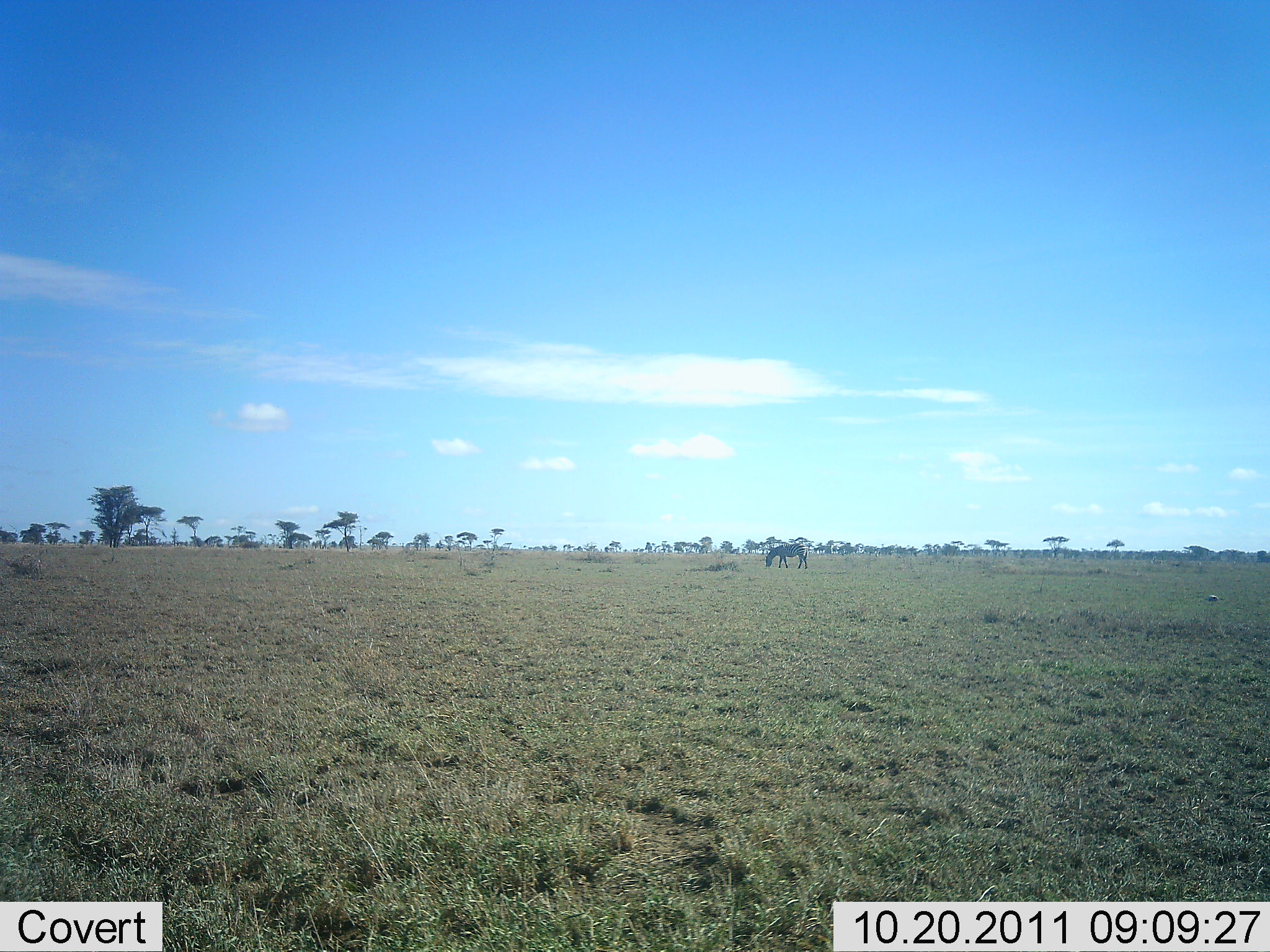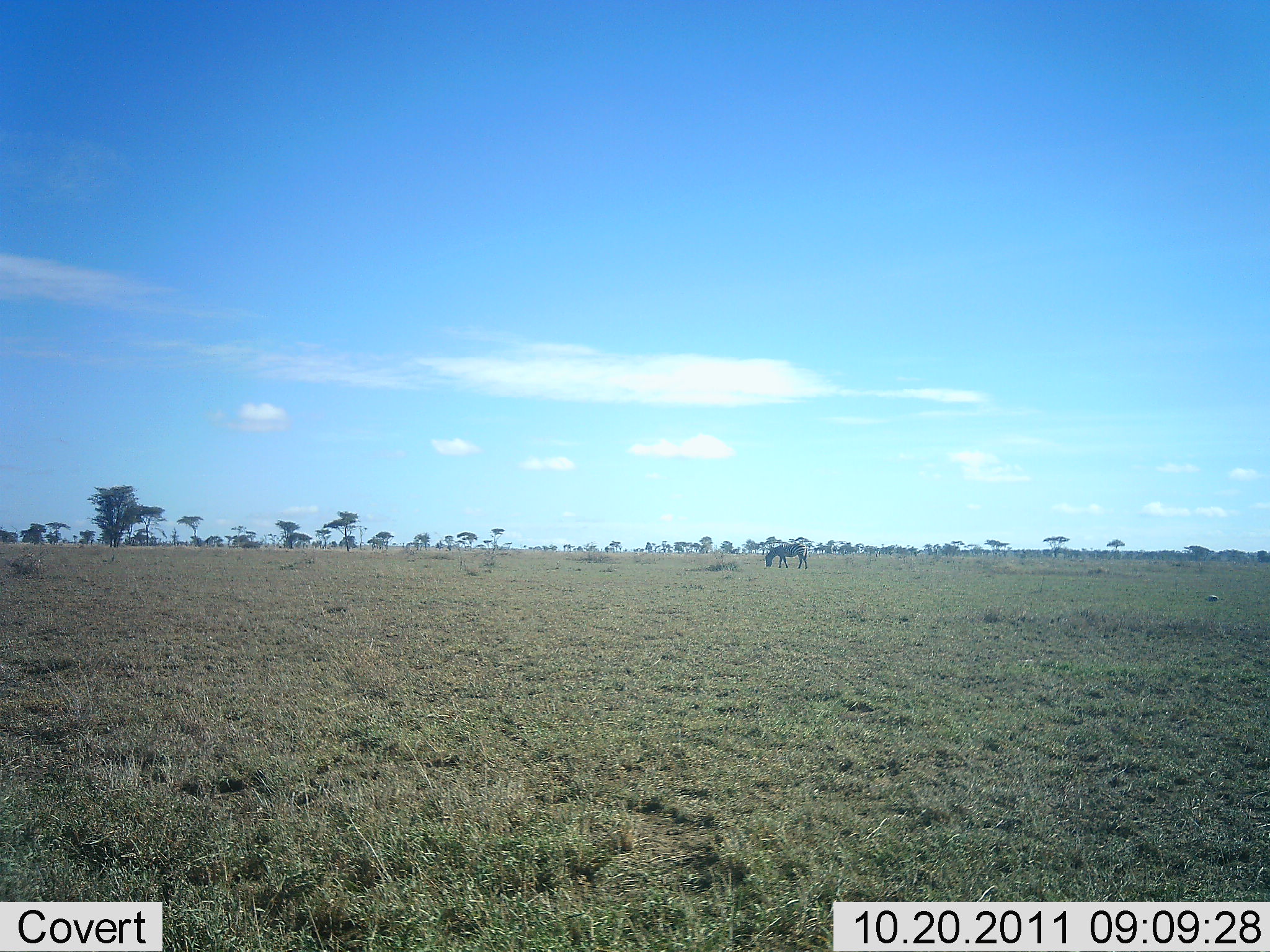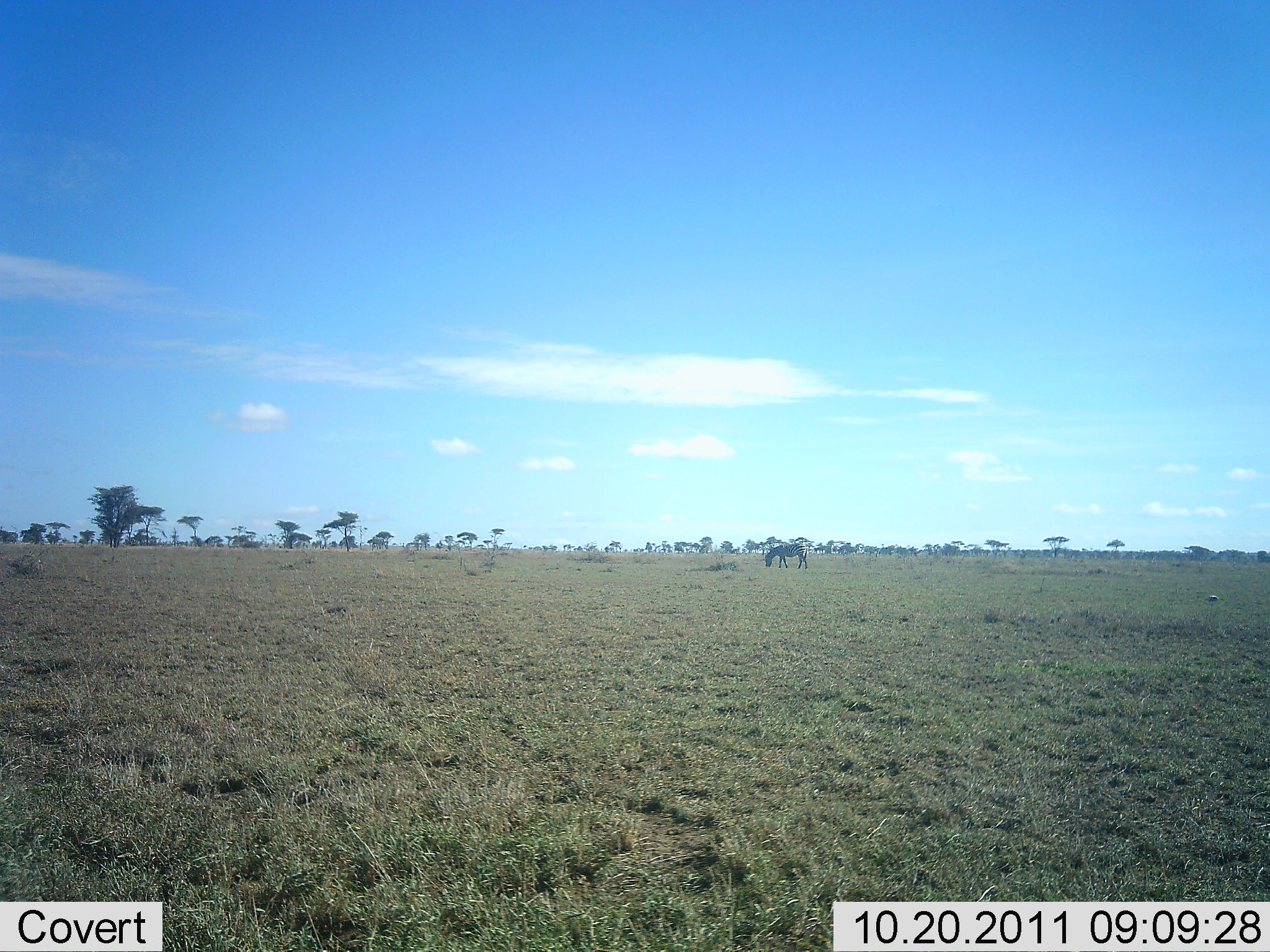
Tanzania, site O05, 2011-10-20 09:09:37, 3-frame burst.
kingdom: Animalia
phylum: Chordata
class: Mammalia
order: Perissodactyla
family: Equidae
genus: Equus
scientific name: Equus quagga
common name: plains zebra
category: zebra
Zebra (plains zebra) (Equus quagga), count 1. Behavior (volunteer vote fractions): standing 8%, resting 0%, moving 0%, interacting 0%. Young present (vote fraction): 0%. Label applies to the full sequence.